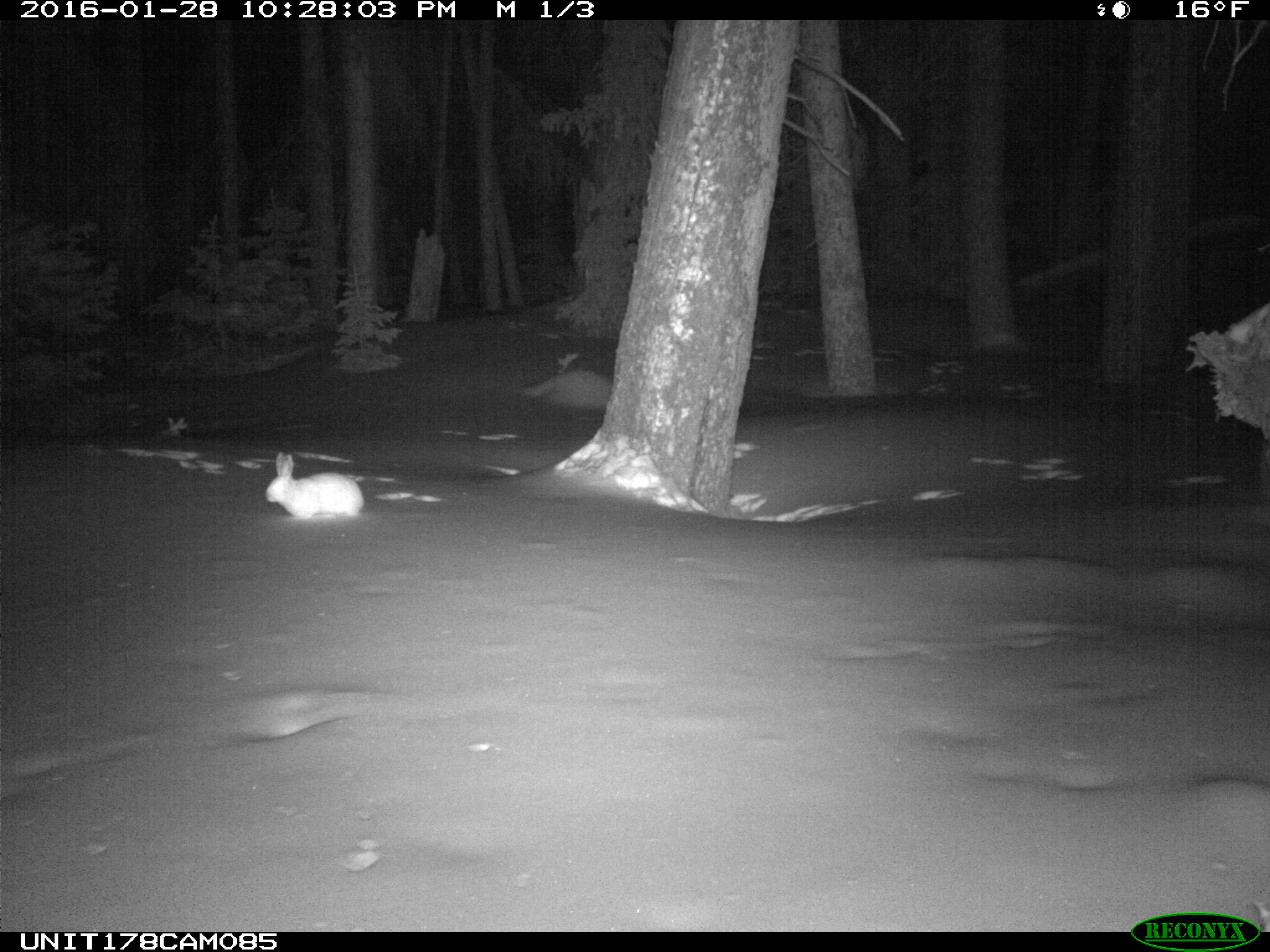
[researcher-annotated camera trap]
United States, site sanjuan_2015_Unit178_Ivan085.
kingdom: Animalia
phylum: Chordata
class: Mammalia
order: Lagomorpha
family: Leporidae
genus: Lepus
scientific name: Lepus americanus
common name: snowshoe hare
Lepus americanus (snowshoe hare).